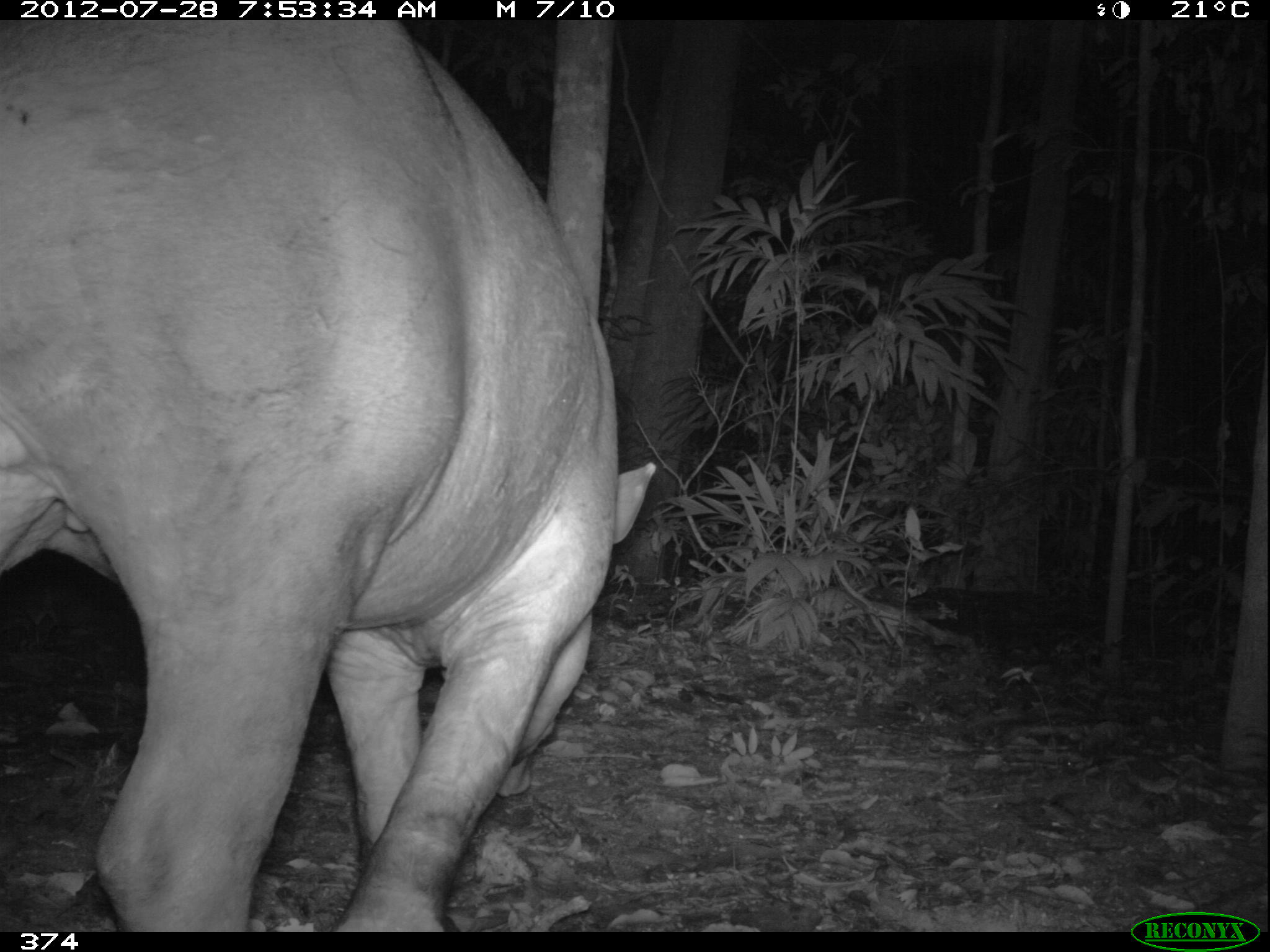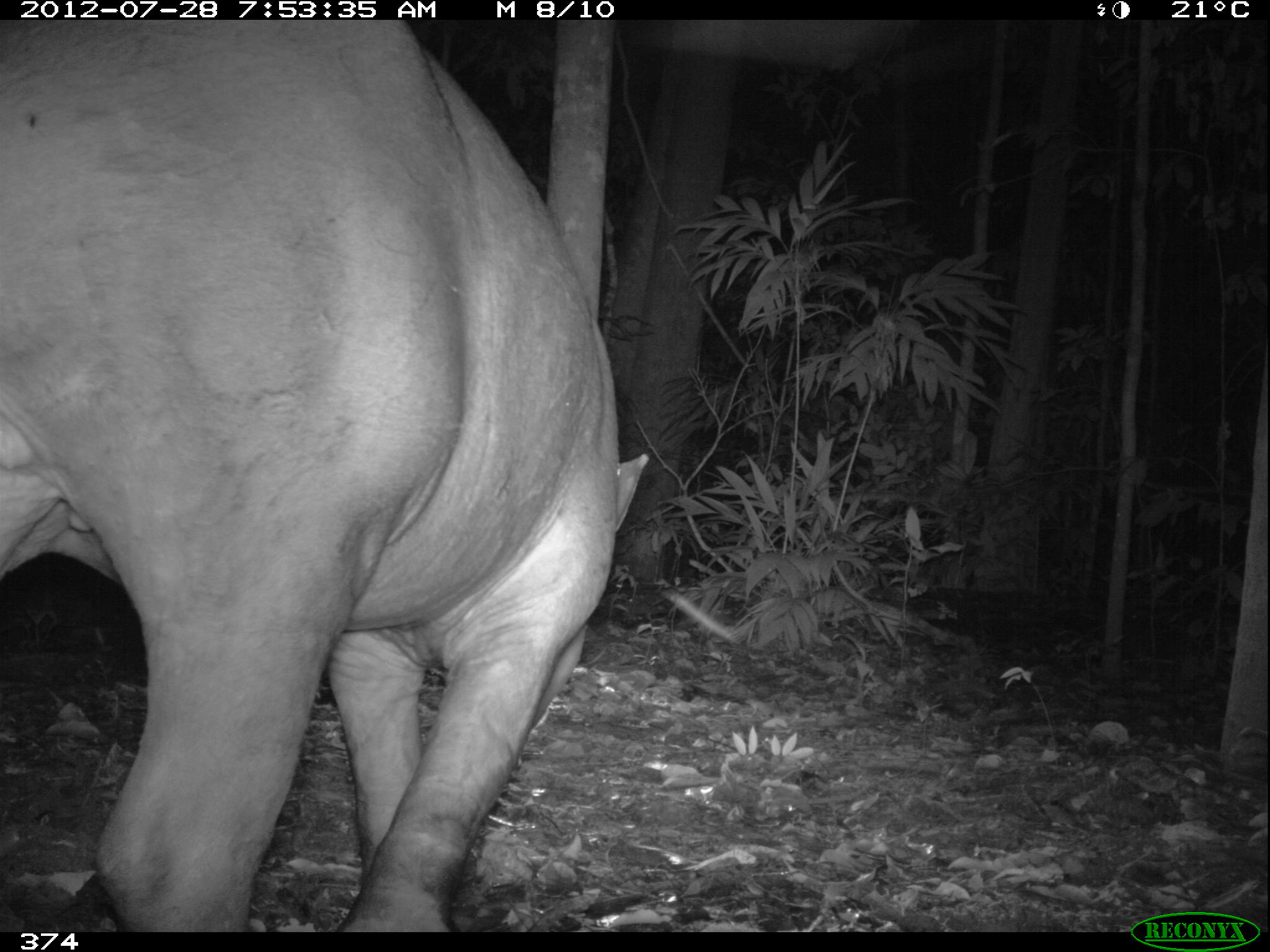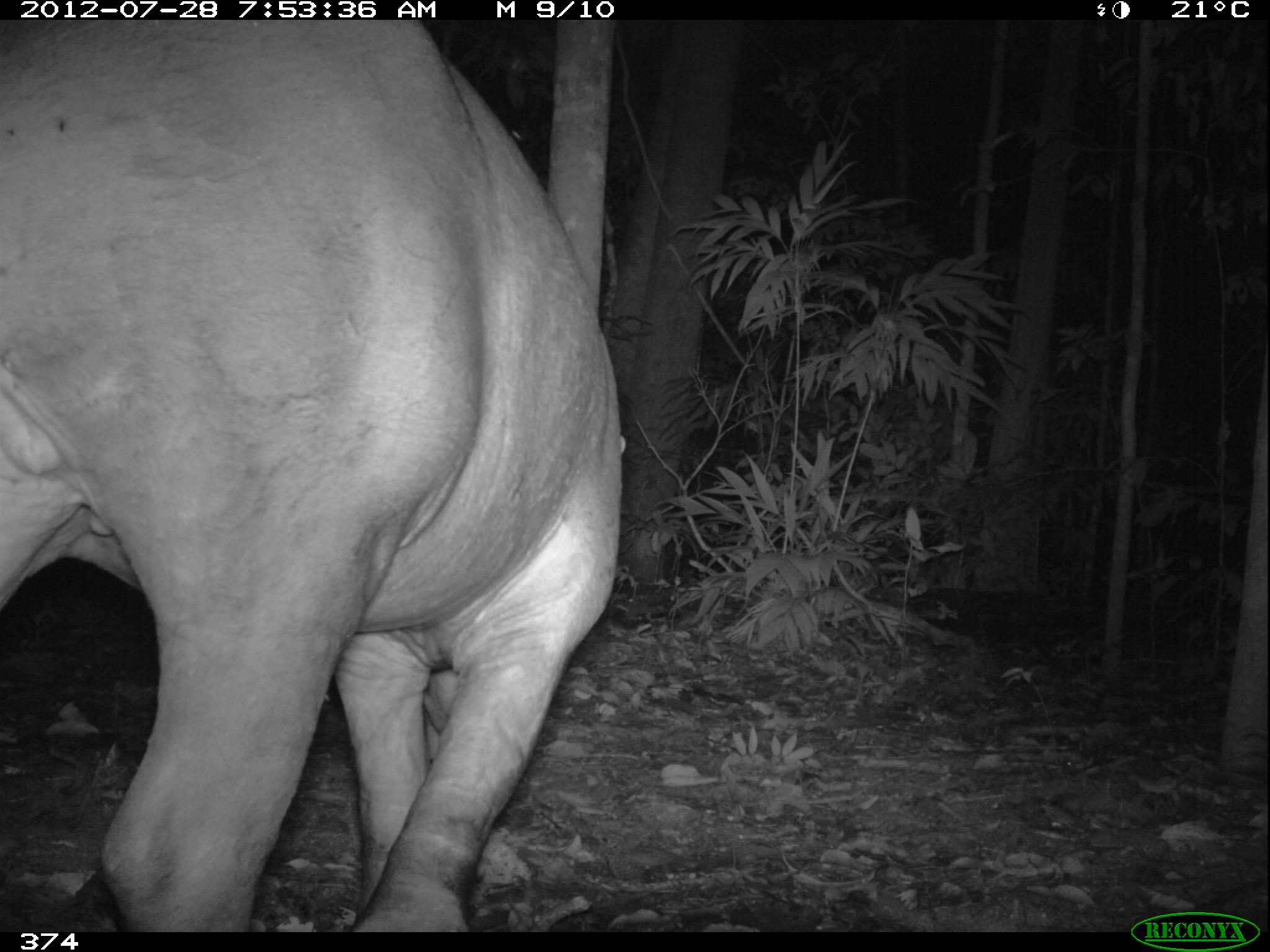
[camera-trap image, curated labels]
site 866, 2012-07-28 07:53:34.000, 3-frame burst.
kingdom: Animalia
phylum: Chordata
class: Mammalia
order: Perissodactyla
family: Tapiridae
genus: Tapirus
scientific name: Tapirus terrestris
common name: south american tapir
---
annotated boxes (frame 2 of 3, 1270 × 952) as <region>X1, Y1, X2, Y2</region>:
tapirus terrestris: <region>0, 20, 650, 932</region>